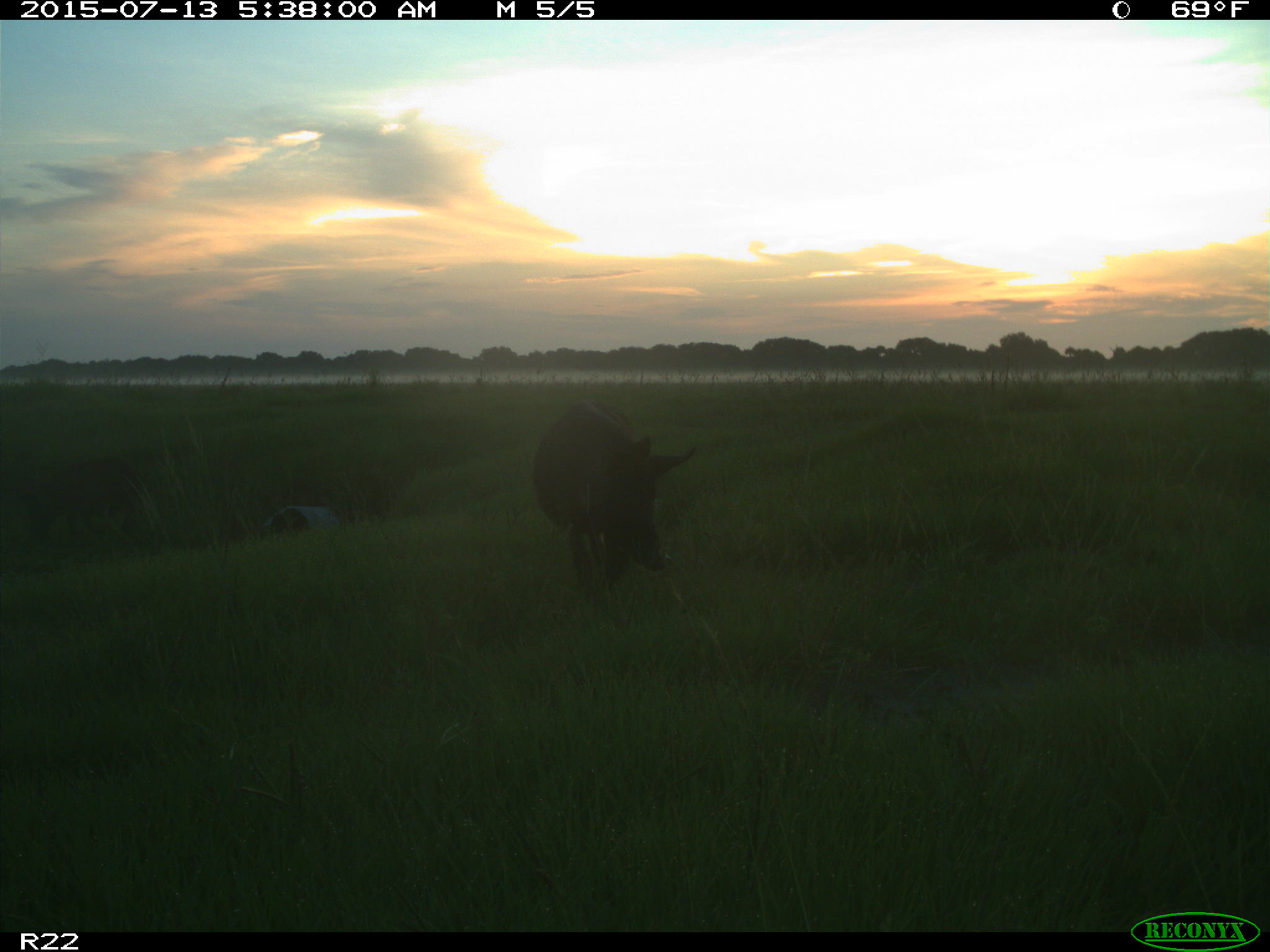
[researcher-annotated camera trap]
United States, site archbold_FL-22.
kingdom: Animalia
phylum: Chordata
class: Mammalia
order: Artiodactyla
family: Bovidae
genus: Bos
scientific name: Bos taurus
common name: domestic cow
Bos taurus (domestic cow).